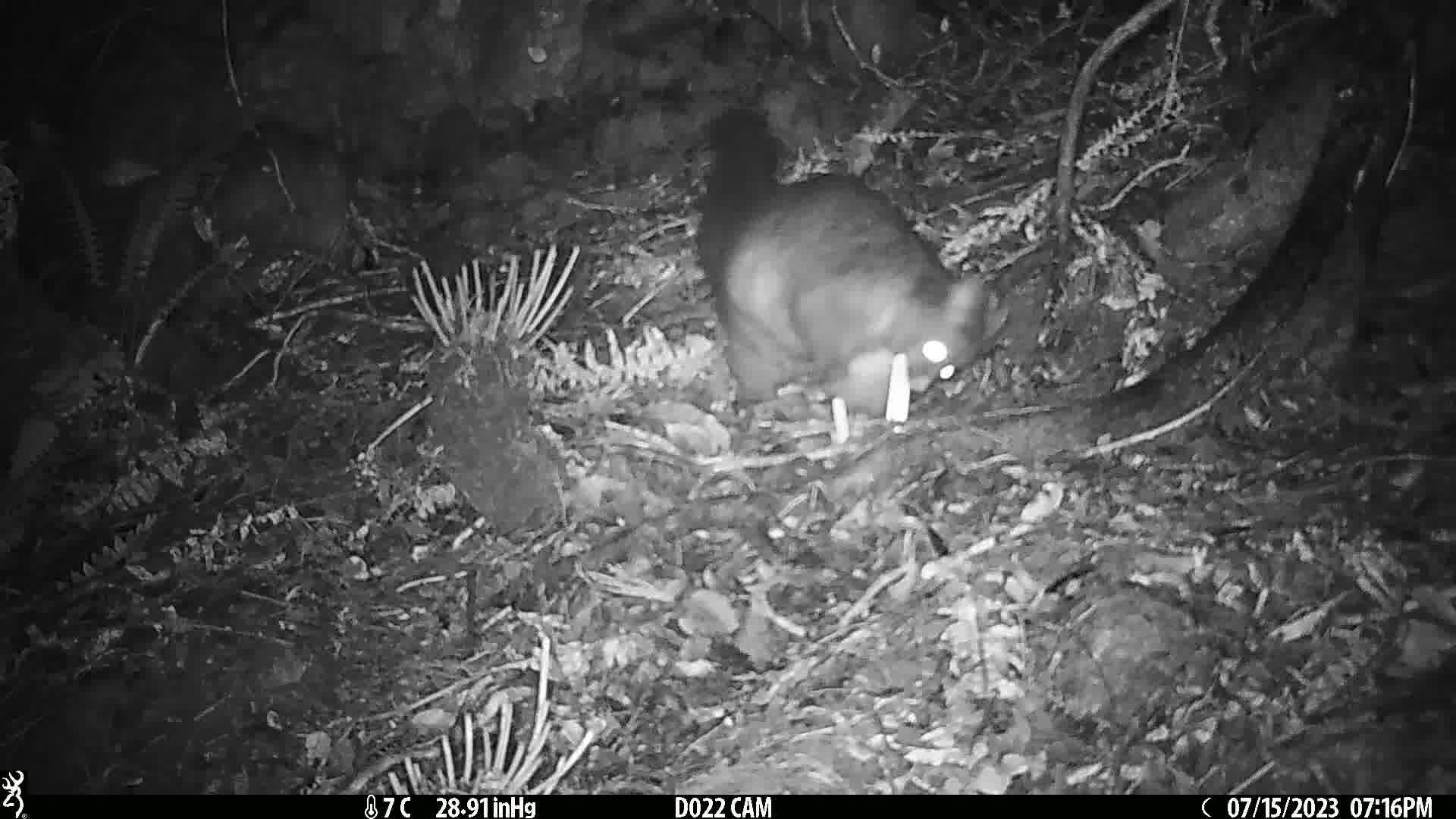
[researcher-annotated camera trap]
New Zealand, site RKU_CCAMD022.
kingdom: Animalia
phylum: Chordata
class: Mammalia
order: Diprotodontia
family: Phalangeridae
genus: Trichosurus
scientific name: Trichosurus vulpecula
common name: common brushtail possum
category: possum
Possum (common brushtail possum) (Trichosurus vulpecula).